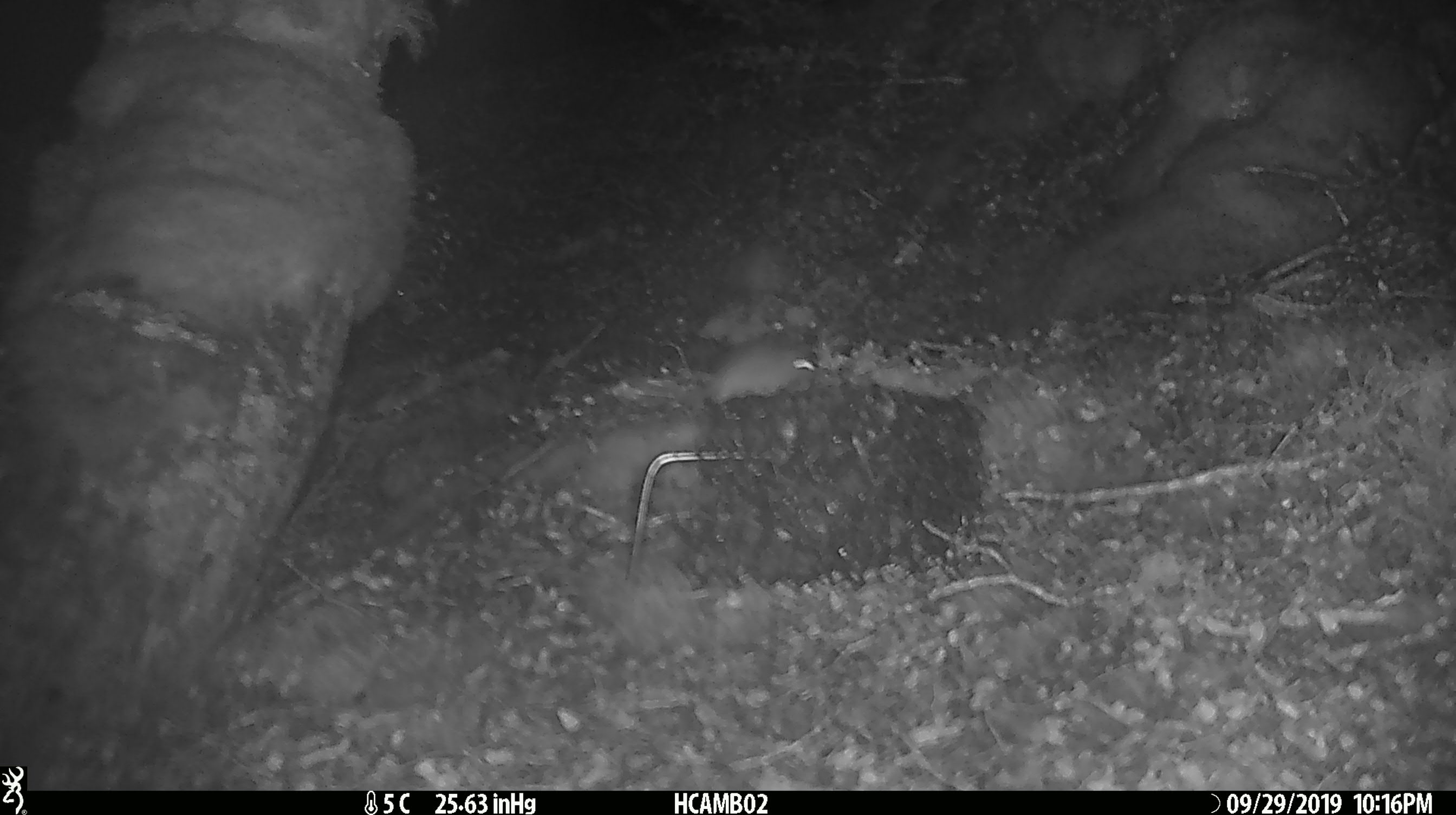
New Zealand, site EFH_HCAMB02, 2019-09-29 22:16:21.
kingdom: Animalia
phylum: Chordata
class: Mammalia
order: Rodentia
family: Muridae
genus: Mus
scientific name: Mus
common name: mouse